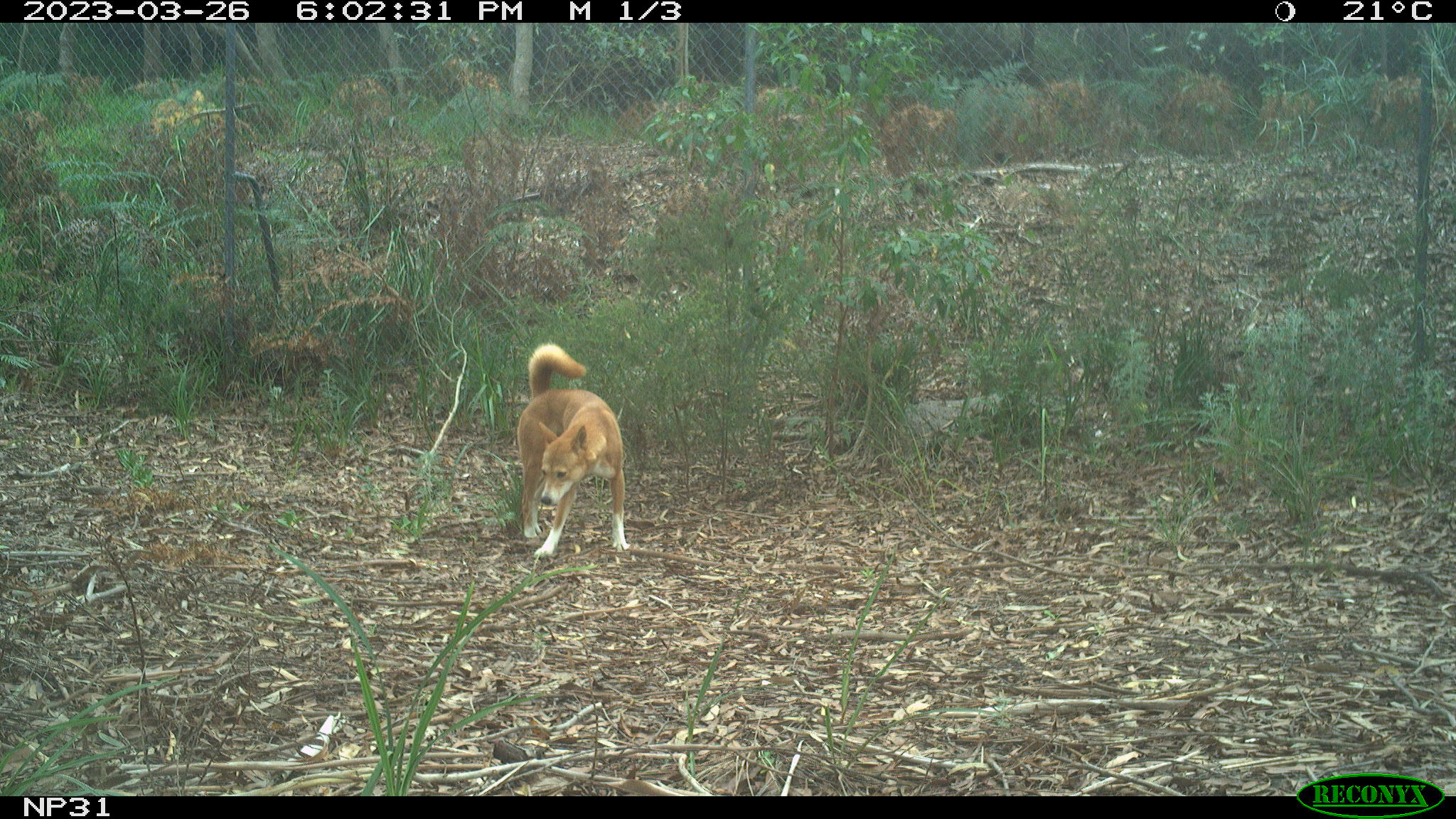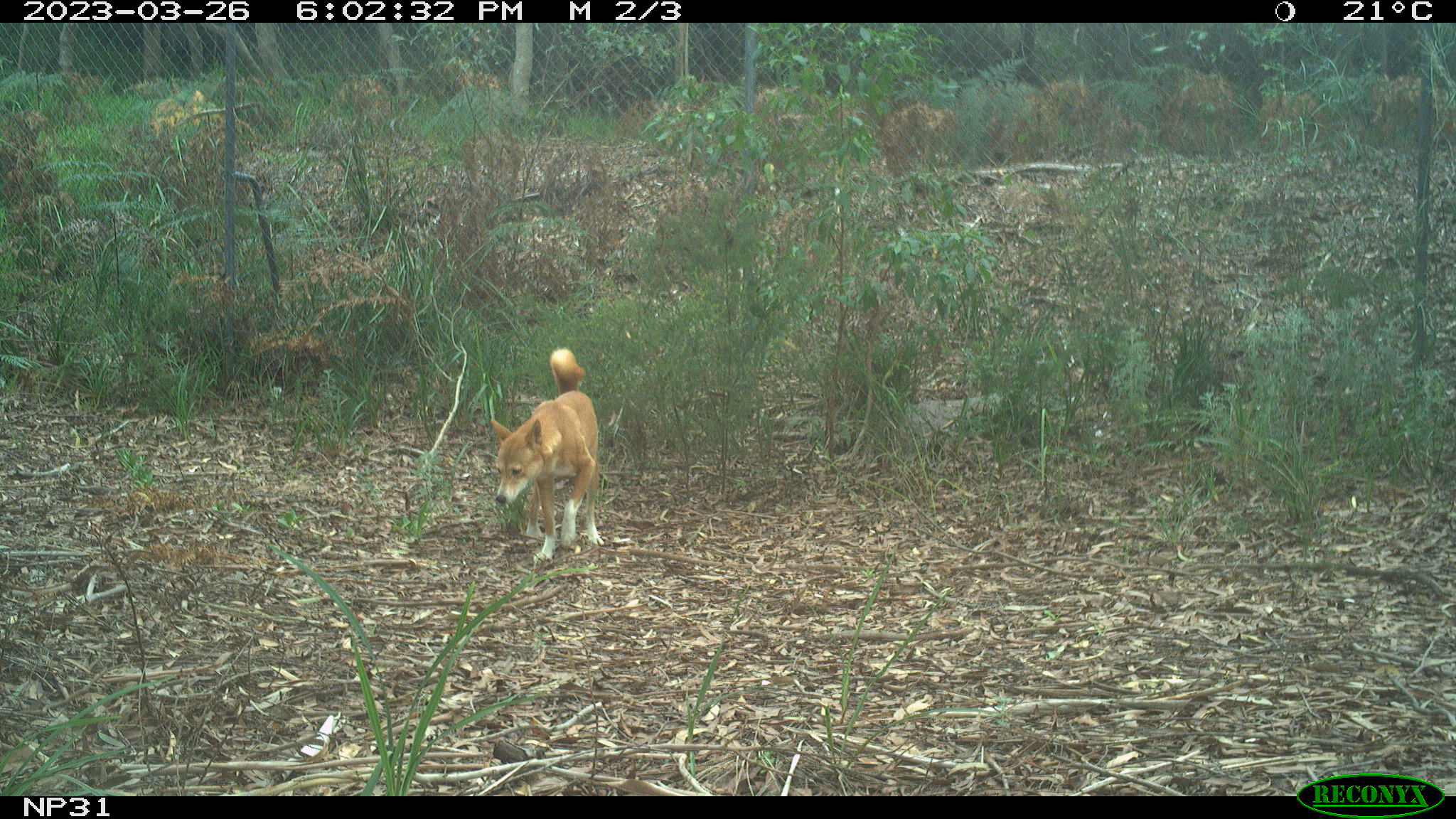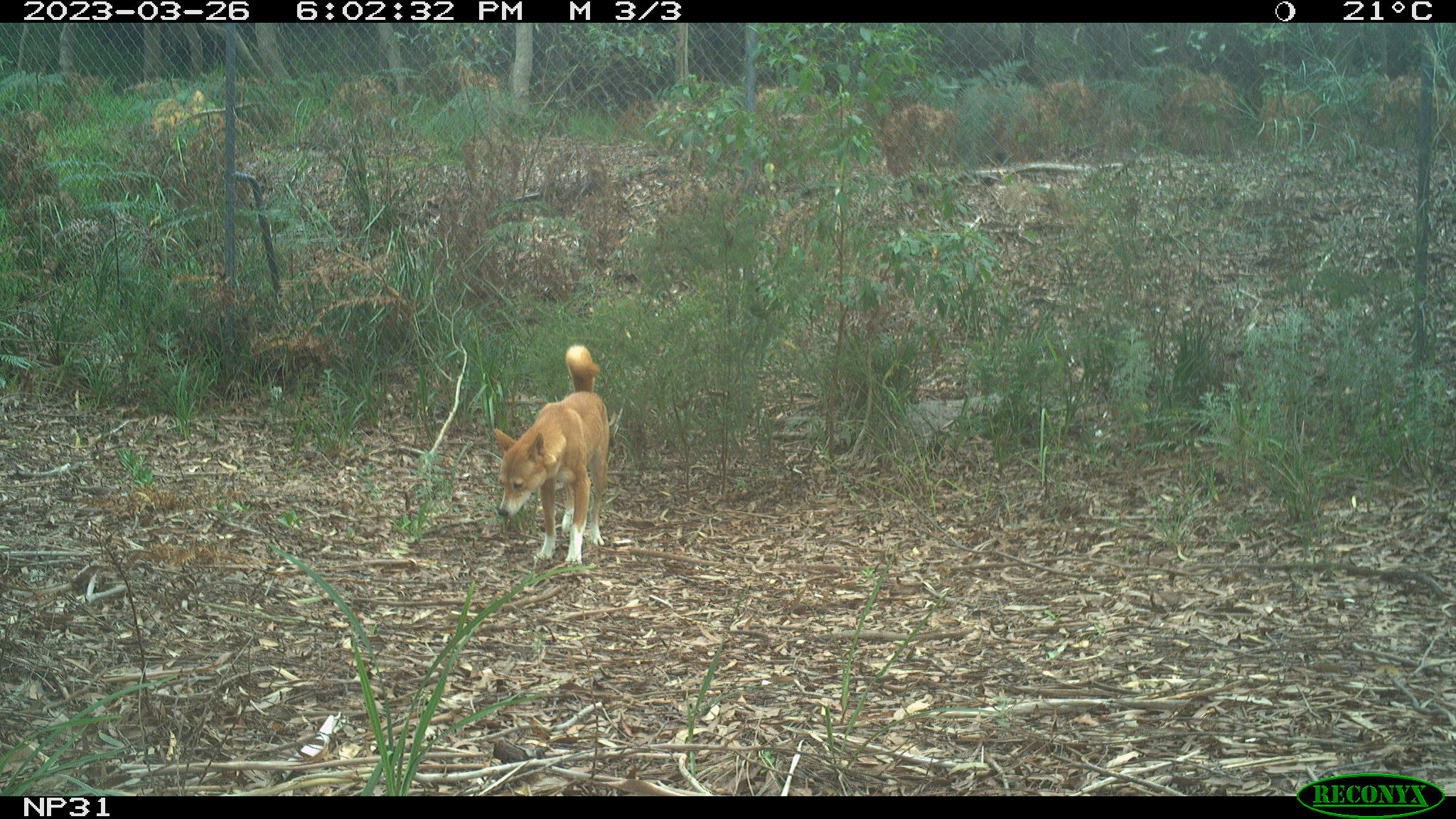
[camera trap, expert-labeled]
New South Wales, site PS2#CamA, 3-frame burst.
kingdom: Animalia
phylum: Chordata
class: Mammalia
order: Carnivora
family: Canidae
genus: Canis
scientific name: Canis familiaris dingo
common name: dingo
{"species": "dingo (Canis familiaris dingo)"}